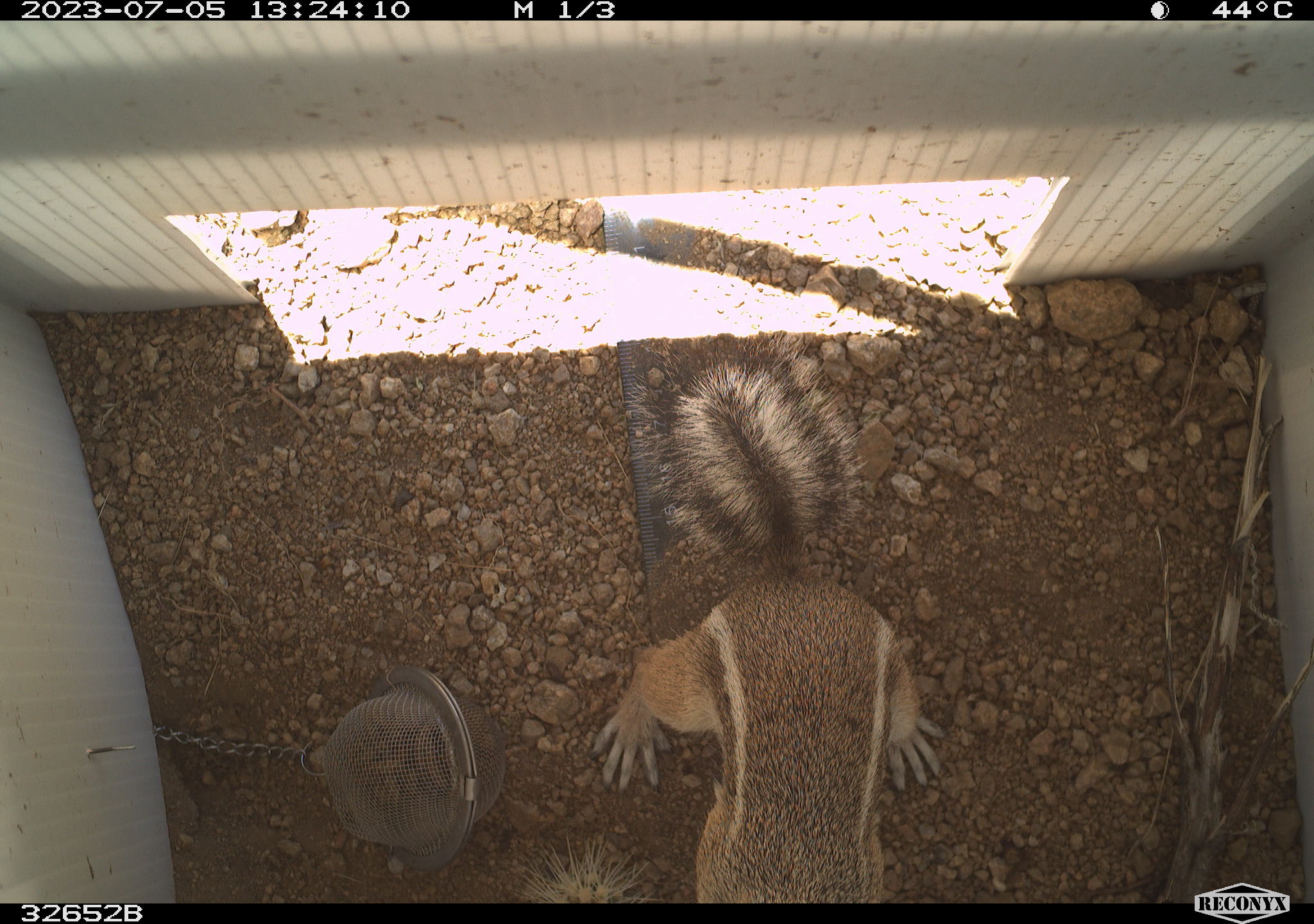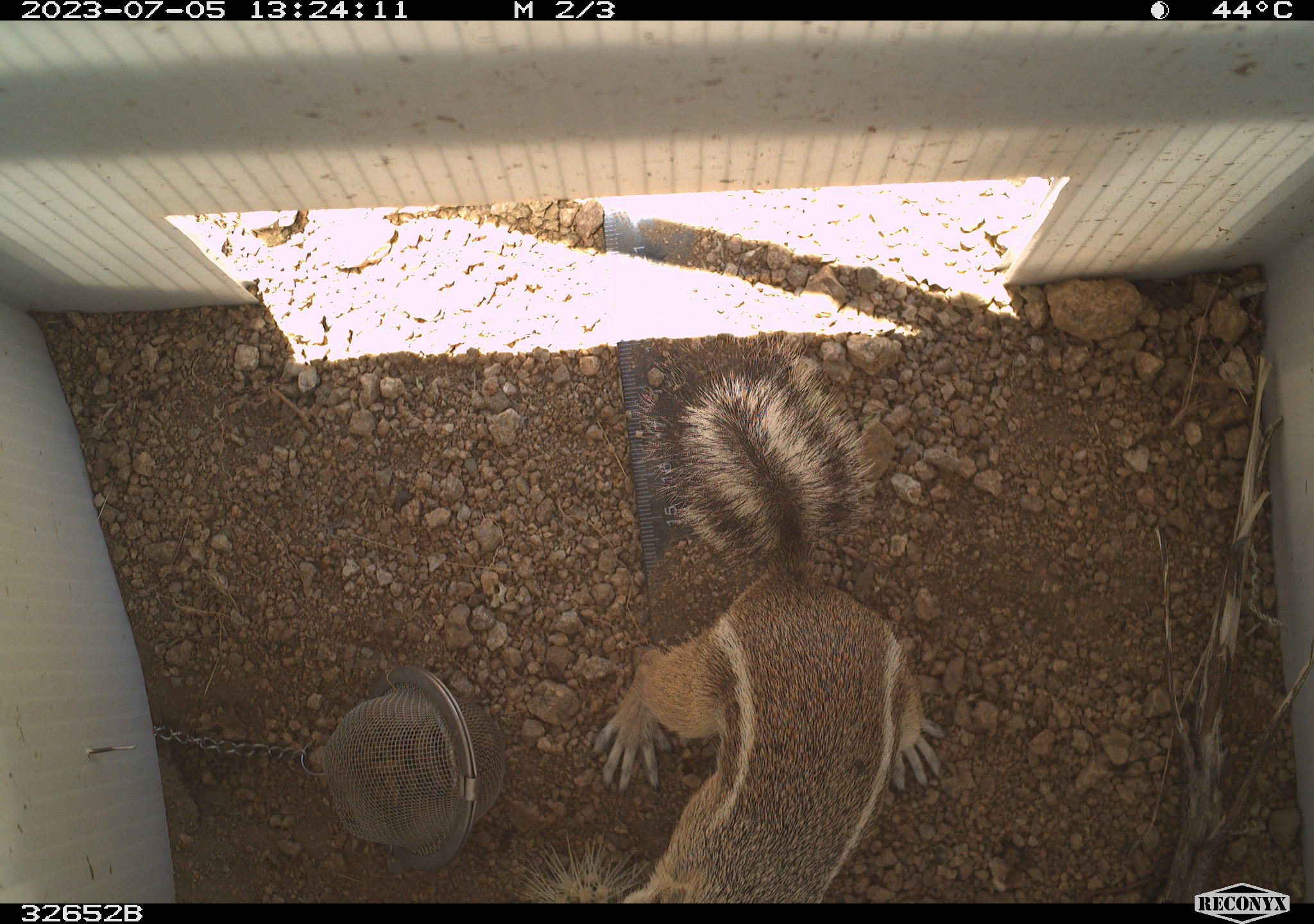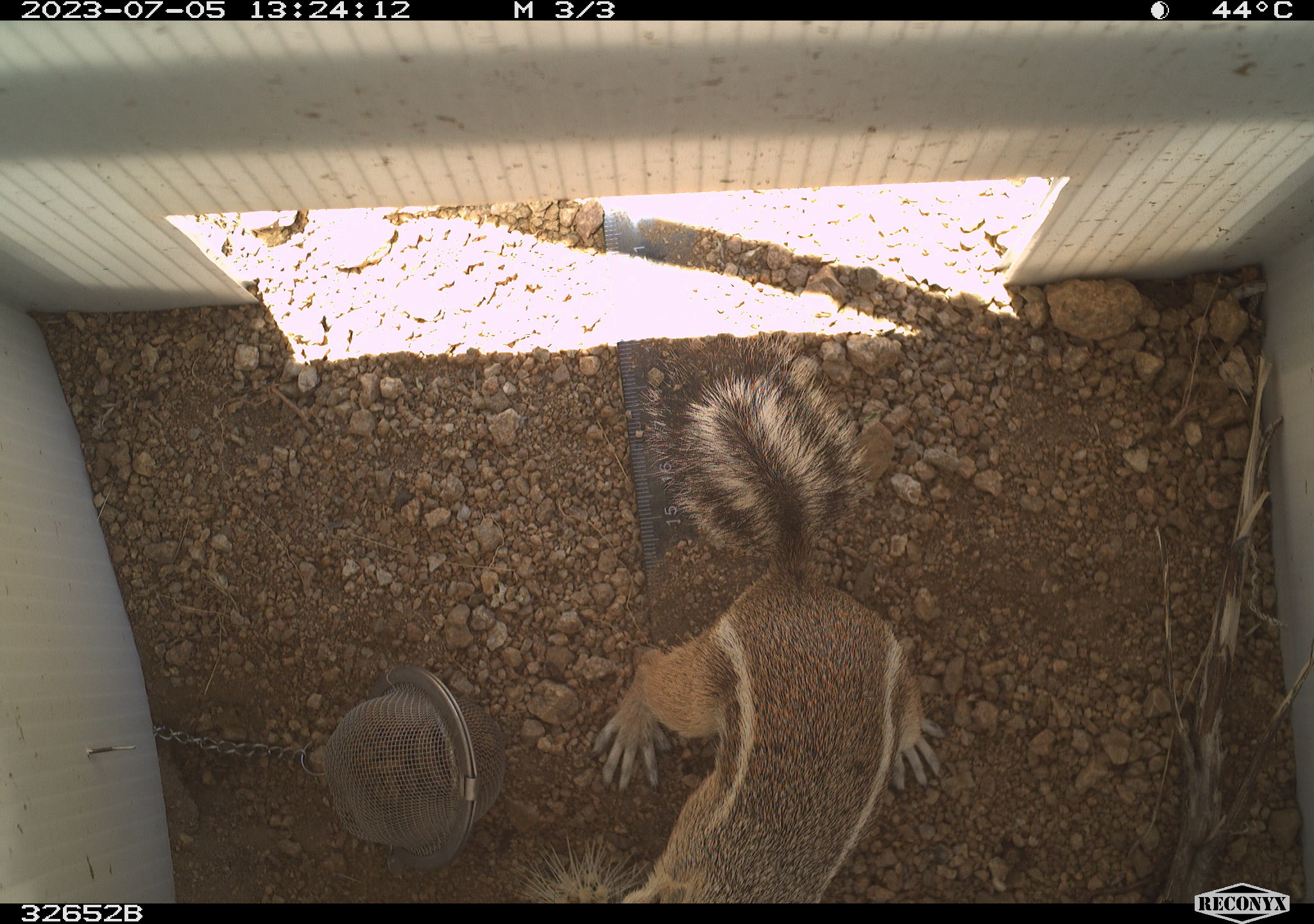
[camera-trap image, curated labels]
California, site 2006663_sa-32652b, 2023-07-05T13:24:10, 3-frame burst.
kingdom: Animalia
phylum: Chordata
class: Mammalia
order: Rodentia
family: Sciuridae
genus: Ammospermophilus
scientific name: Ammospermophilus leucurus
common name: white-tailed antelope squirrel